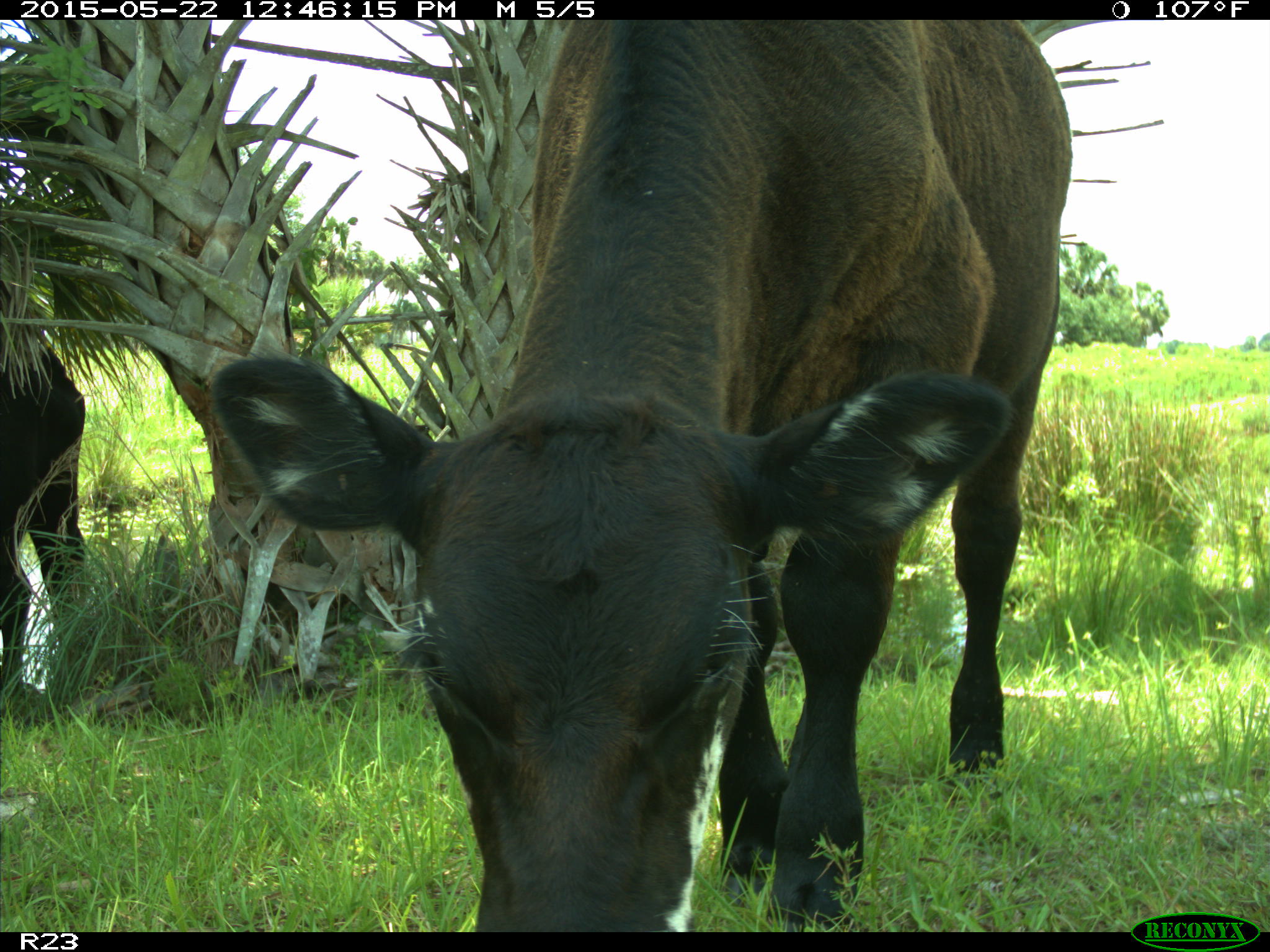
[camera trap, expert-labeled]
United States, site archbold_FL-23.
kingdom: Animalia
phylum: Chordata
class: Mammalia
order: Artiodactyla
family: Bovidae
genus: Bos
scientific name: Bos taurus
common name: domestic cow